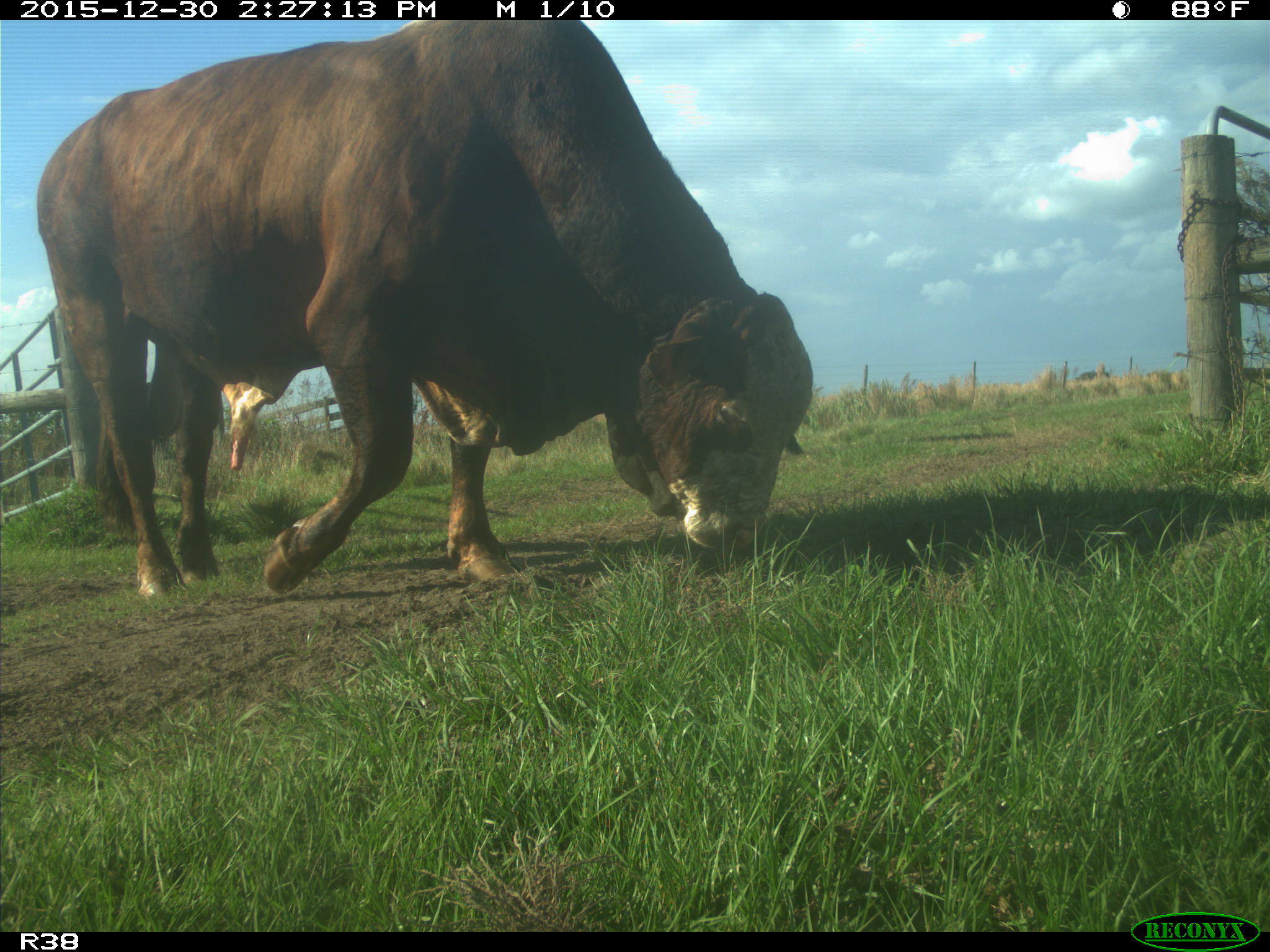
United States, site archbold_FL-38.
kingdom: Animalia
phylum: Chordata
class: Mammalia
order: Artiodactyla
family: Bovidae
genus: Bos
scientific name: Bos taurus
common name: domestic cow